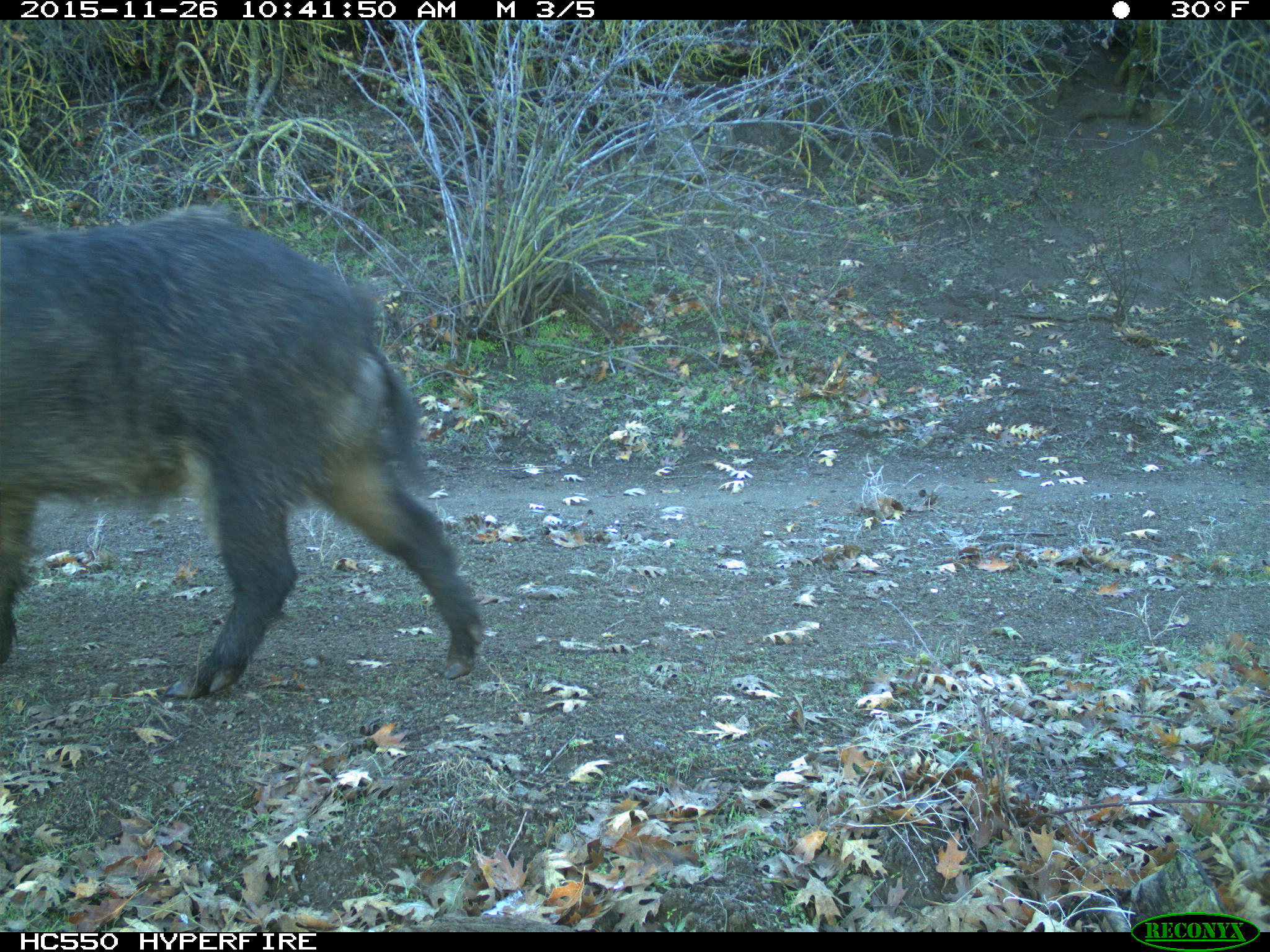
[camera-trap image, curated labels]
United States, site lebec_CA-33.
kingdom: Animalia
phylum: Chordata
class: Mammalia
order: Artiodactyla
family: Suidae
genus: Sus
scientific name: Sus scrofa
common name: wild boar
Sus scrofa (wild boar).